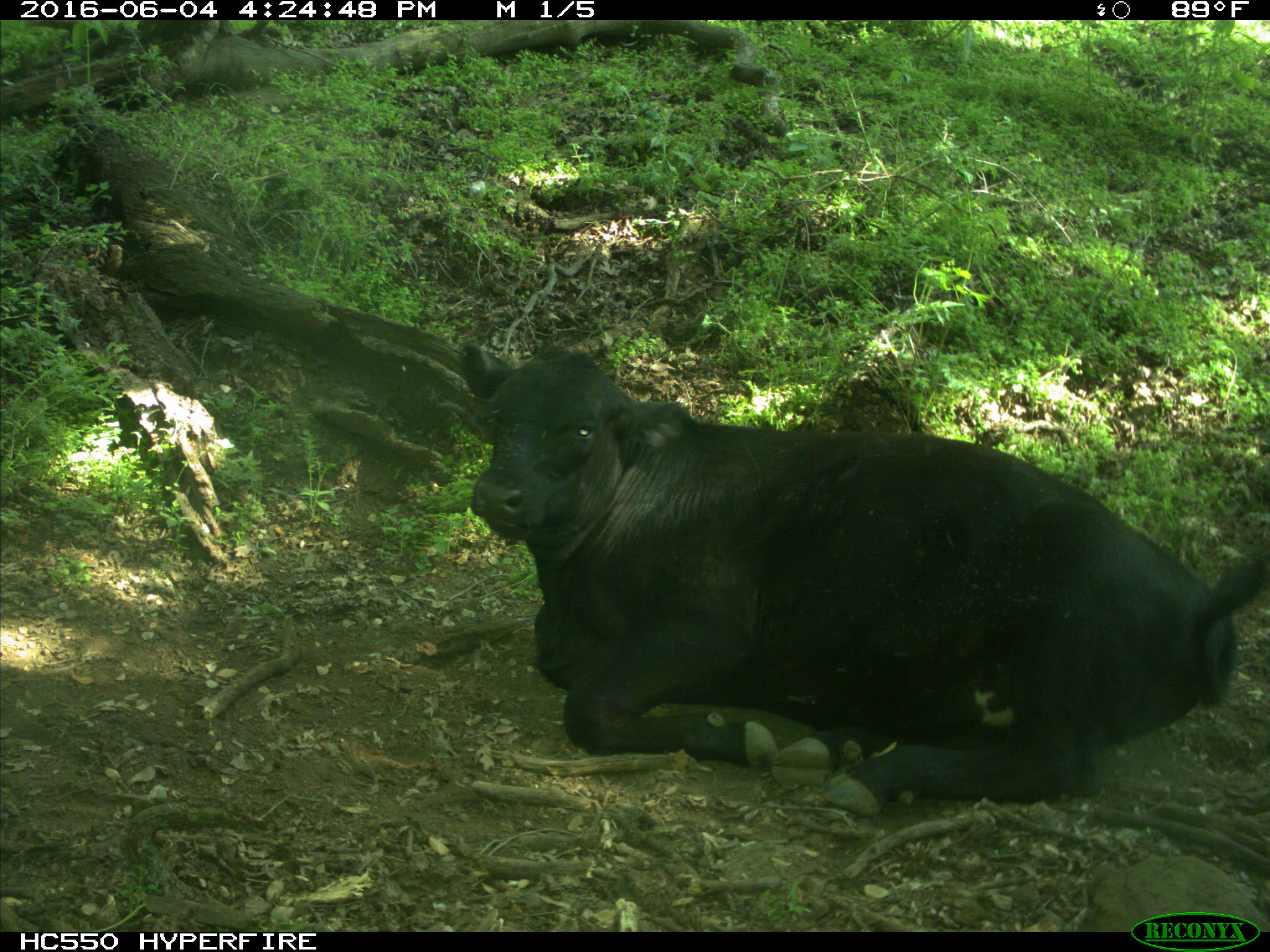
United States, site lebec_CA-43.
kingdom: Animalia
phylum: Chordata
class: Mammalia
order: Artiodactyla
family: Bovidae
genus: Bos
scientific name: Bos taurus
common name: domestic cow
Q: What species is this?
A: Bos taurus (domestic cow).